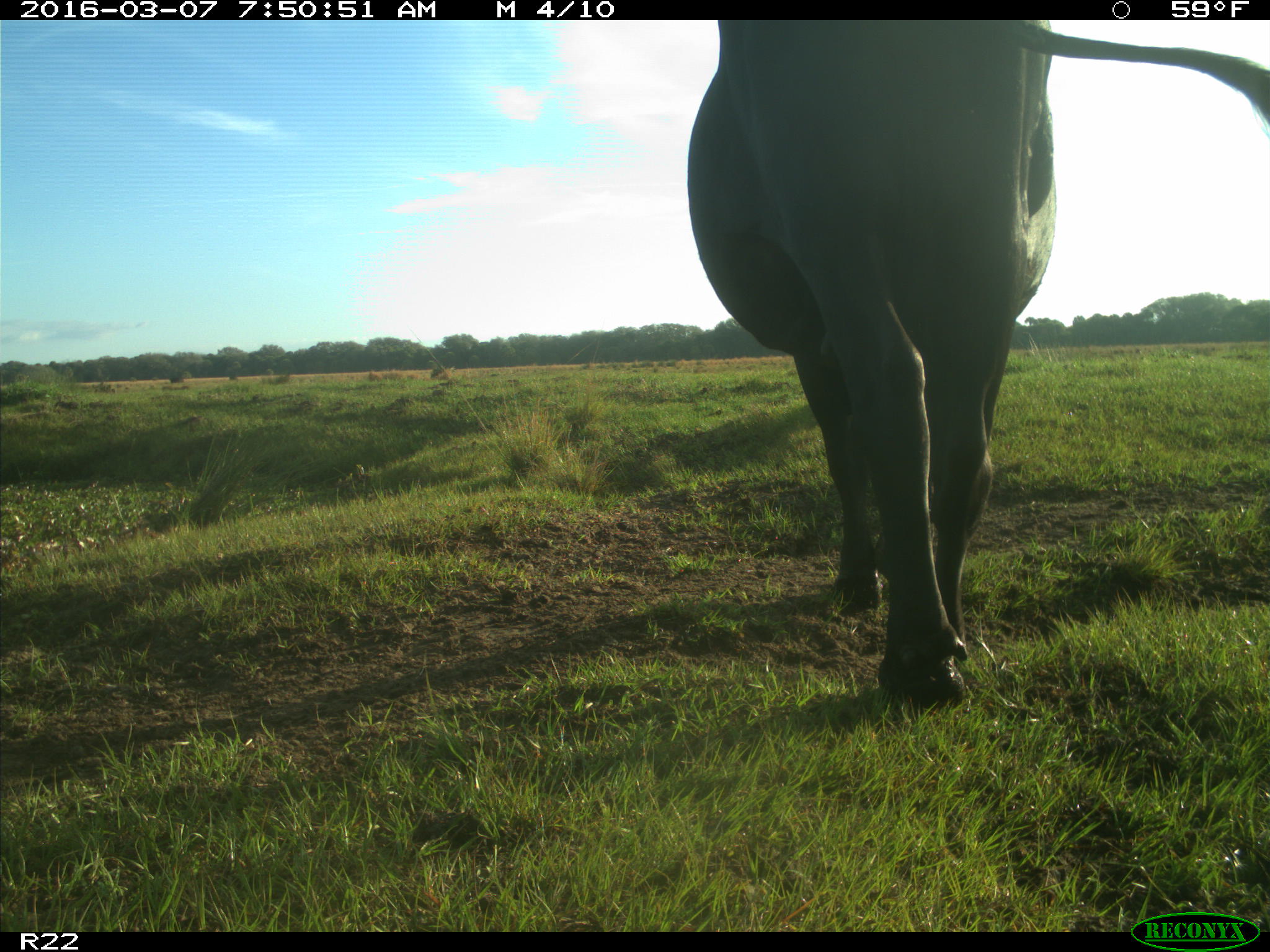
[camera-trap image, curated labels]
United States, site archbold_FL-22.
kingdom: Animalia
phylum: Chordata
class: Mammalia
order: Artiodactyla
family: Bovidae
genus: Bos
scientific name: Bos taurus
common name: domestic cow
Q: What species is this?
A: Bos taurus (domestic cow).